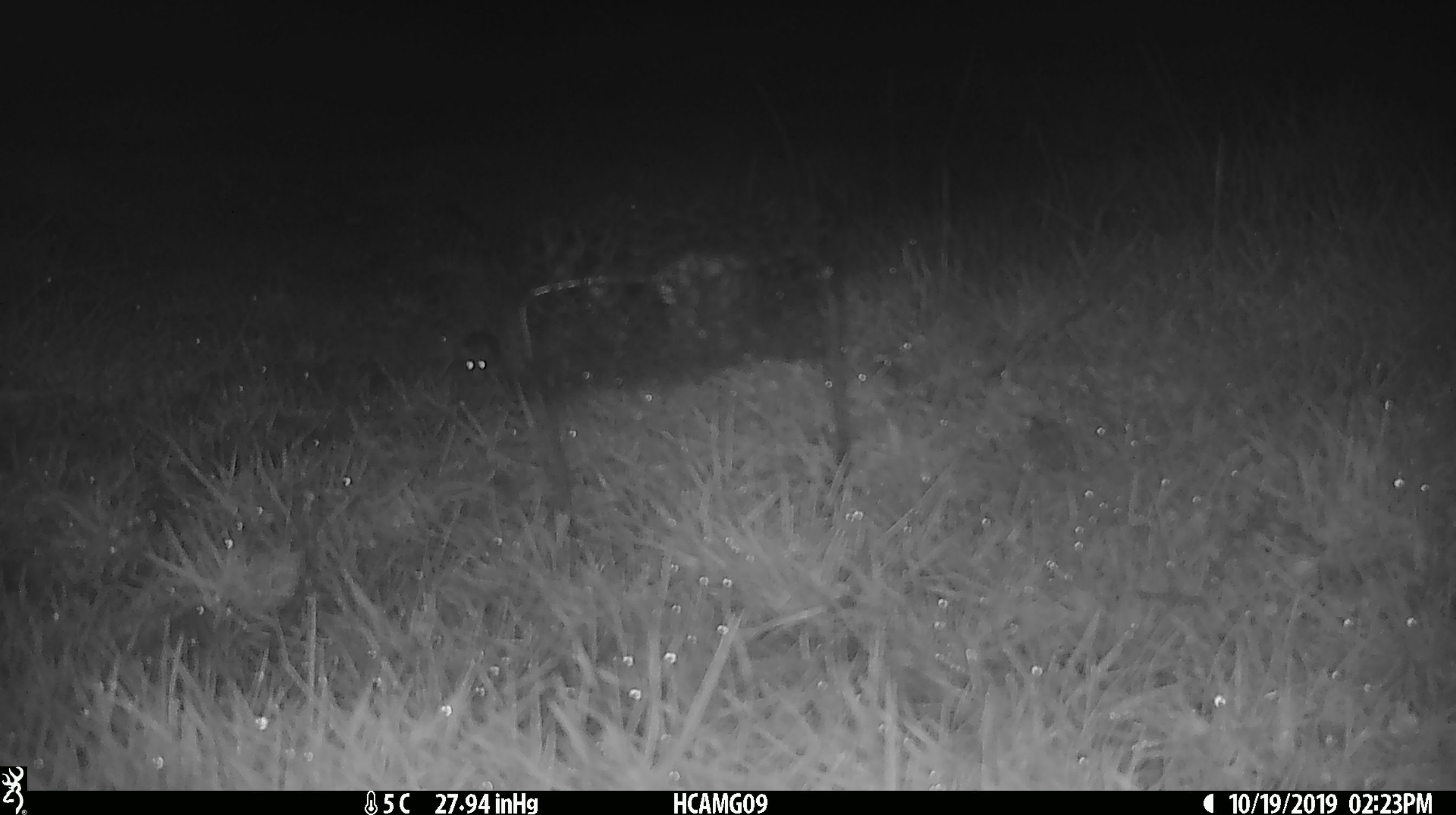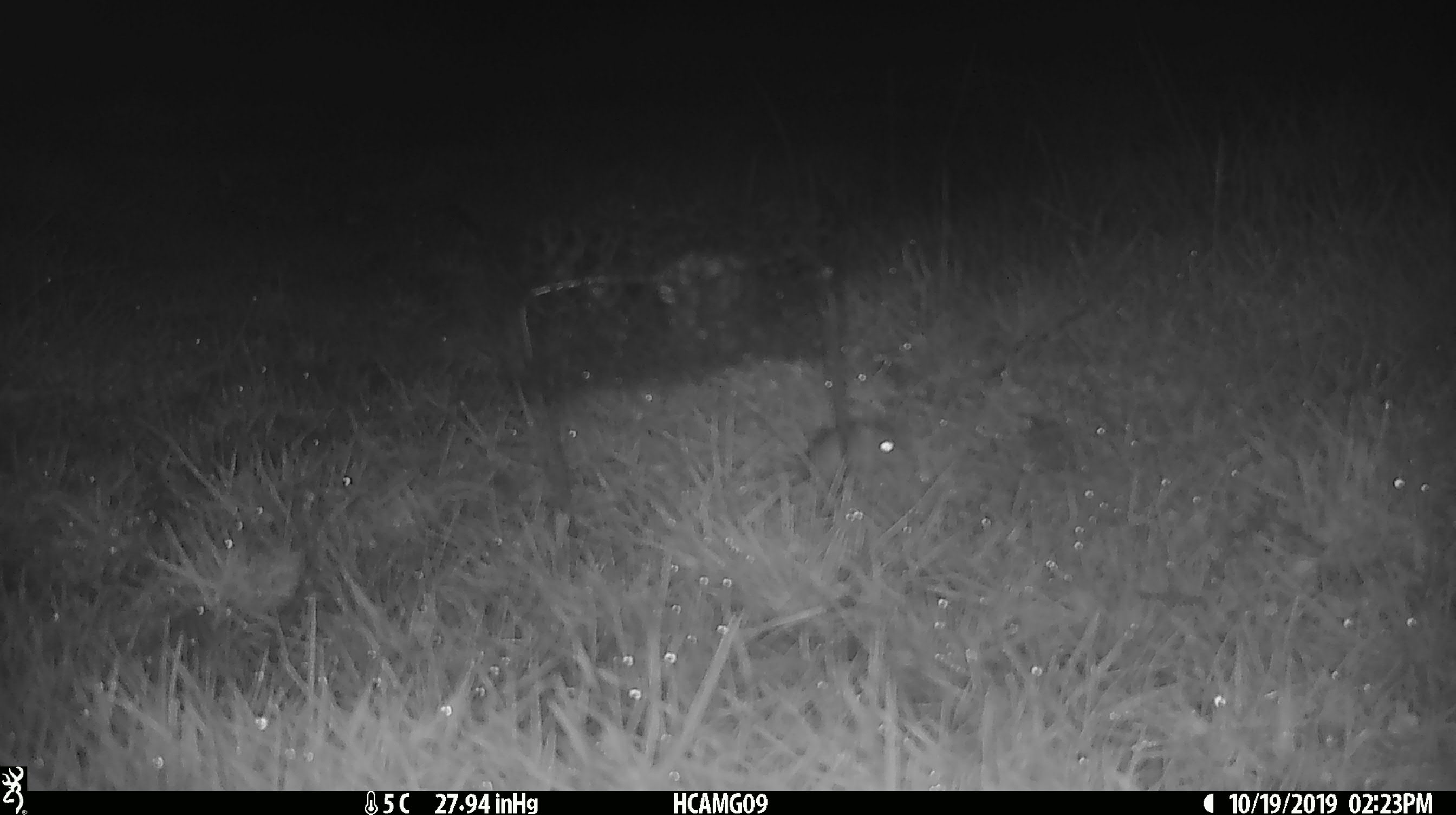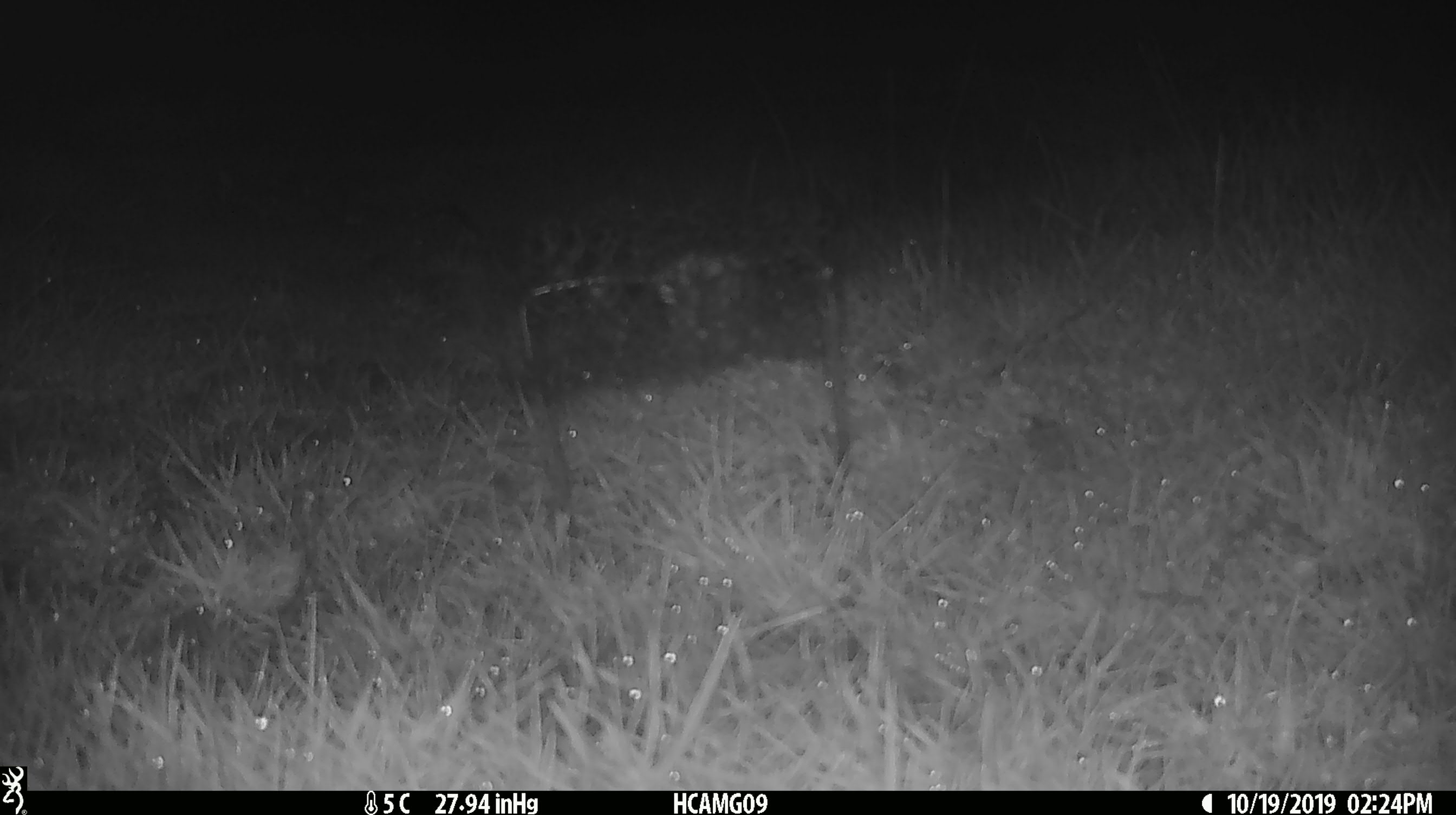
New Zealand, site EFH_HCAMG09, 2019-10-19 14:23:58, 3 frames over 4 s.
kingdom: Animalia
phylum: Chordata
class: Mammalia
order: Rodentia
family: Muridae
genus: Mus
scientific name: Mus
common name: mouse